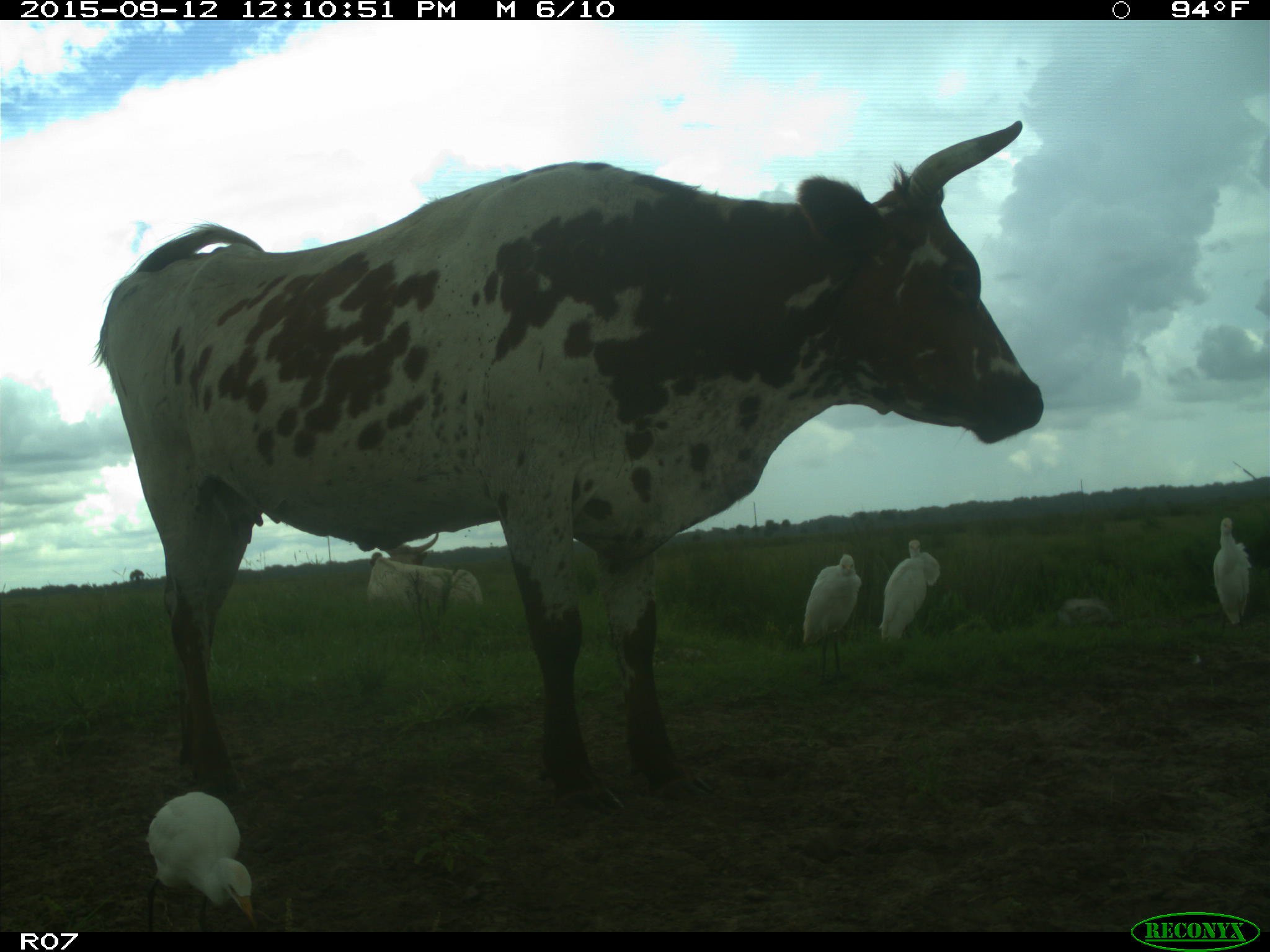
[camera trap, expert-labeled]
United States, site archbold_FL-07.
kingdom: Animalia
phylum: Chordata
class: Mammalia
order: Artiodactyla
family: Bovidae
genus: Bos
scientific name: Bos taurus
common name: domestic cow